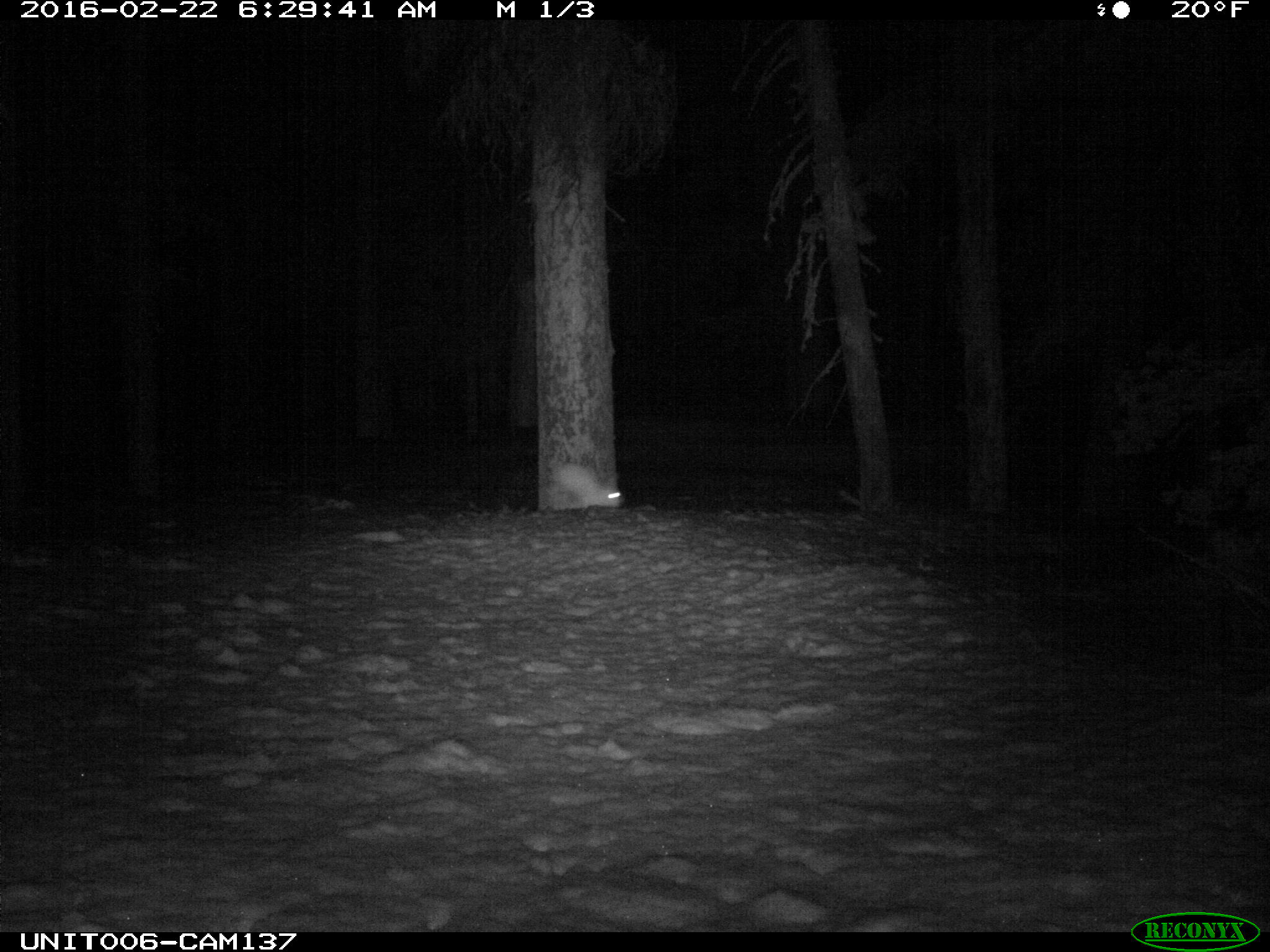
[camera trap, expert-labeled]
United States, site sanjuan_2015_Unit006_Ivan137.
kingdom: Animalia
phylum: Chordata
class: Mammalia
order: Lagomorpha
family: Leporidae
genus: Lepus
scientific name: Lepus americanus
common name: snowshoe hare